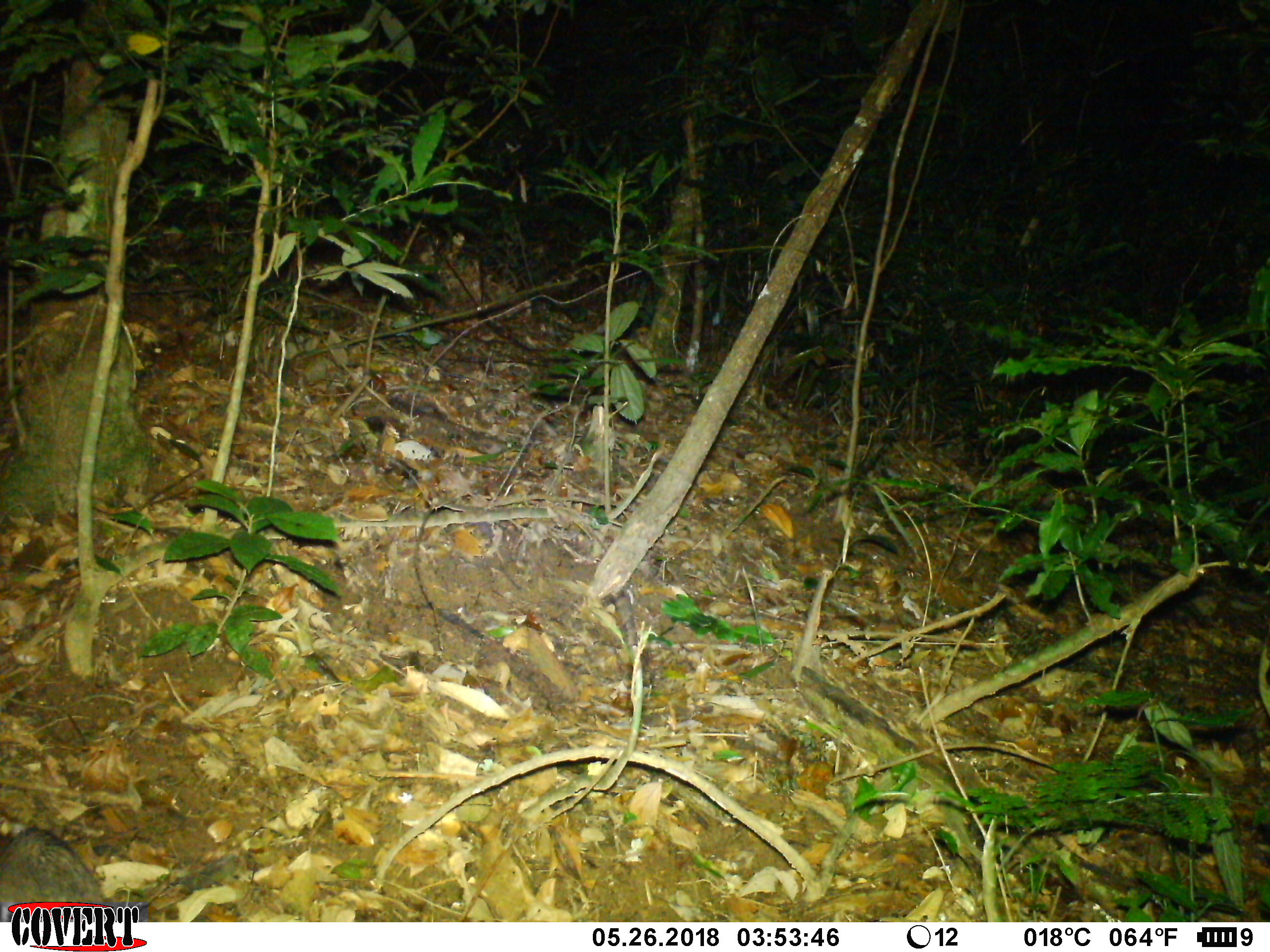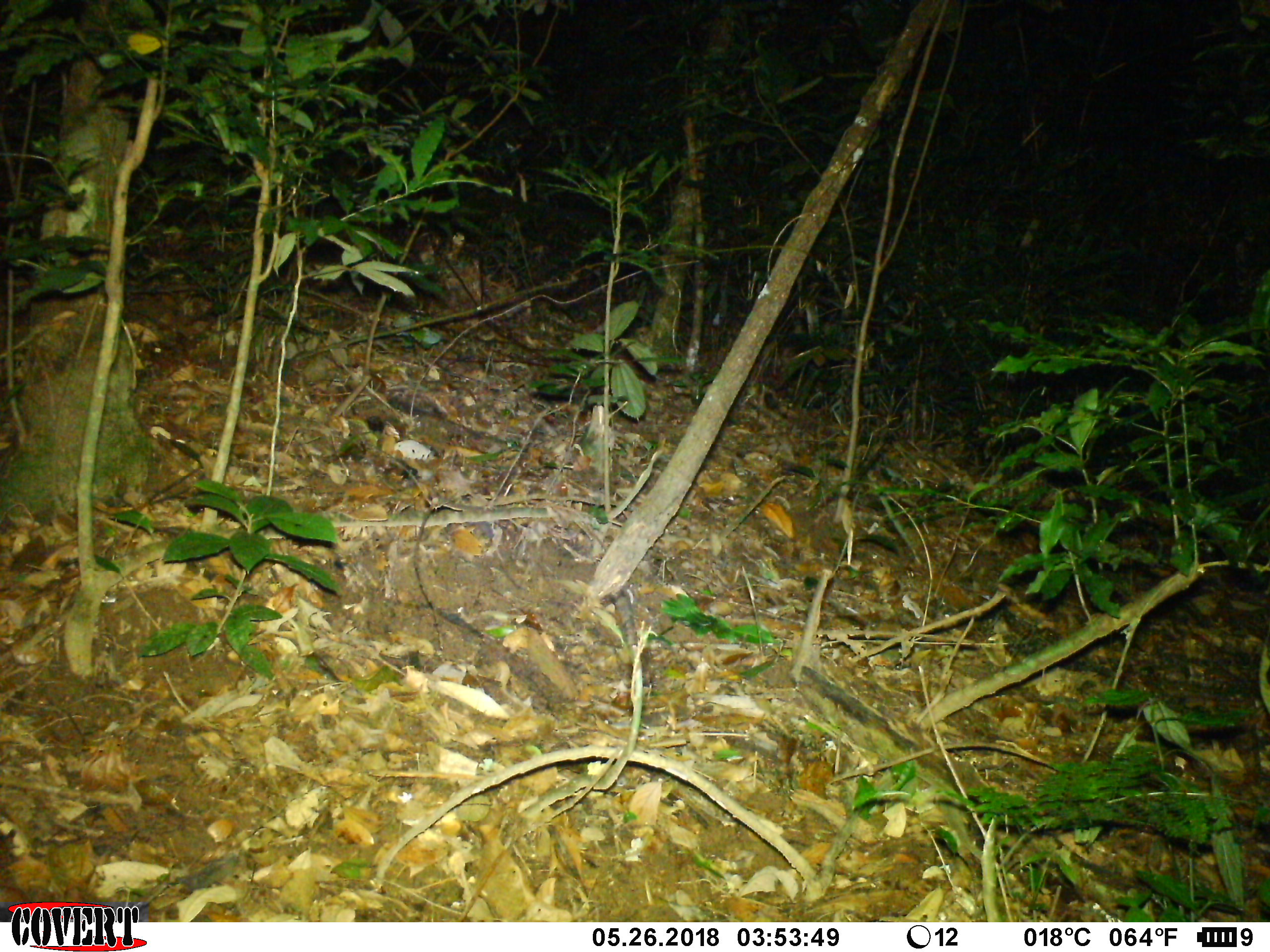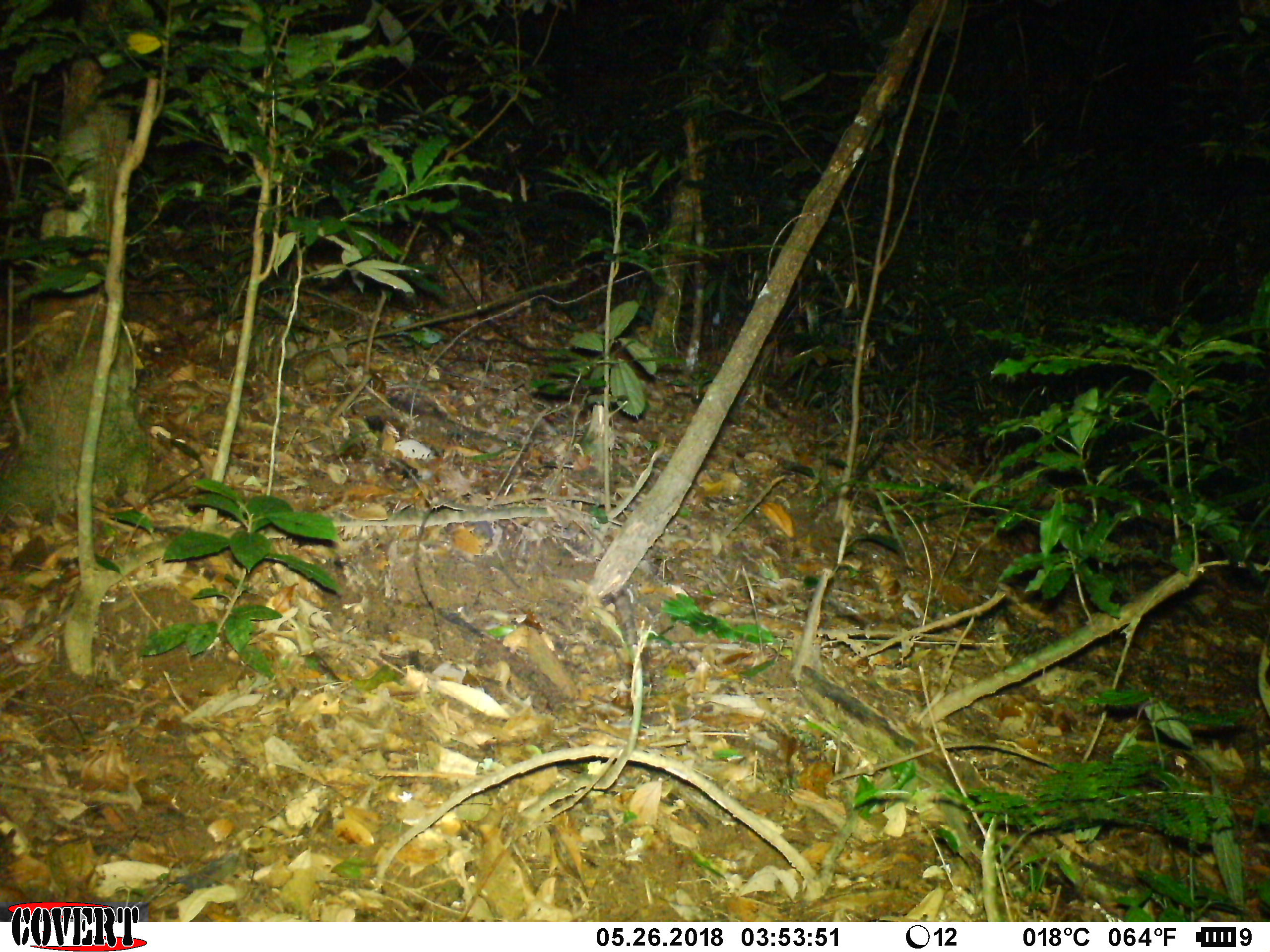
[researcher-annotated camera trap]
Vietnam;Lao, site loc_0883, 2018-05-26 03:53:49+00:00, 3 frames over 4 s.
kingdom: Animalia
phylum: Chordata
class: Mammalia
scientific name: Mammalia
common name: mammal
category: unidentified small mammal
Unidentified small mammal (mammal) (Mammalia). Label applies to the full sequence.